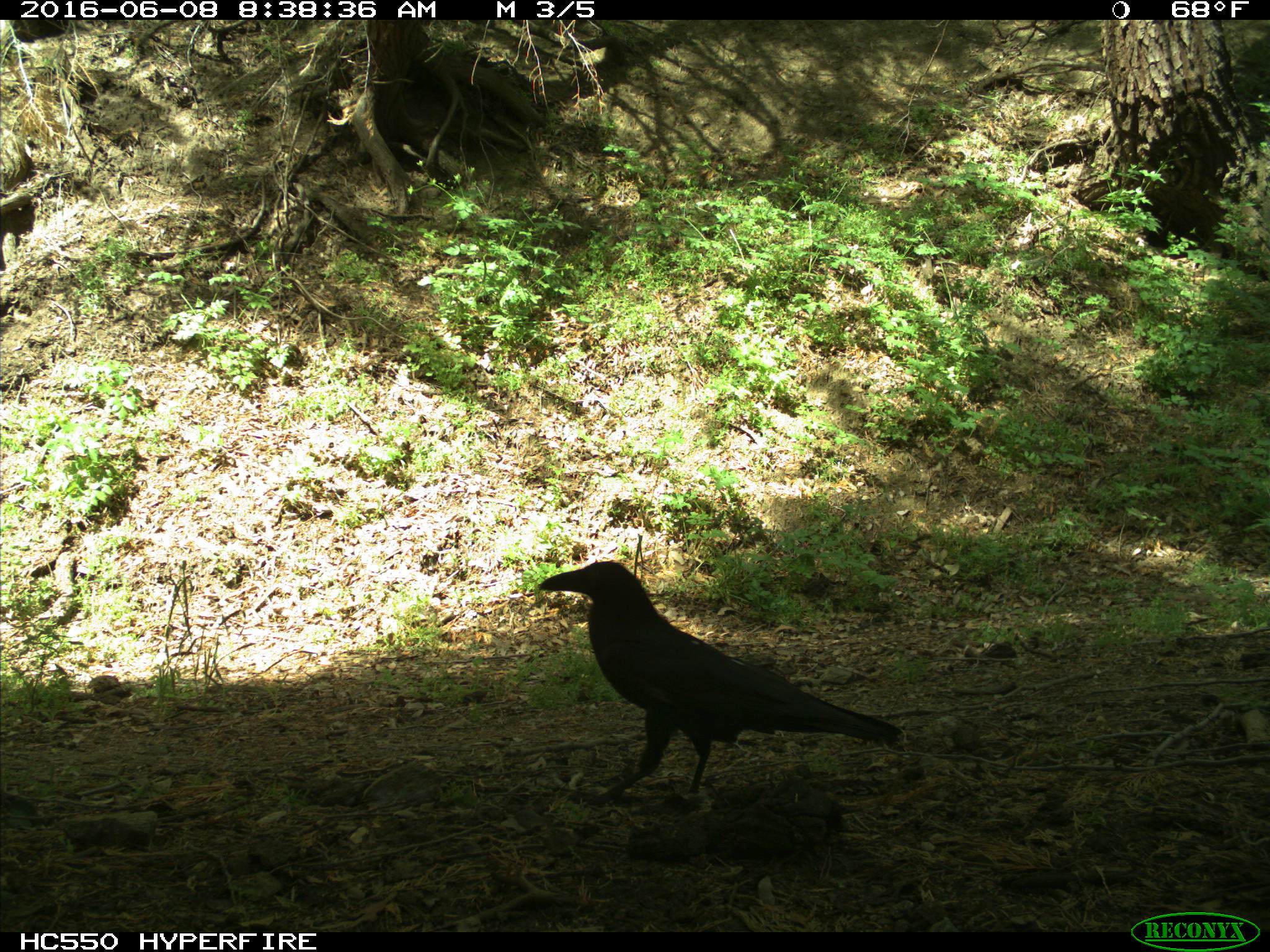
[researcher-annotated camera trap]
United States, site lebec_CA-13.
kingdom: Animalia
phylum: Chordata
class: Aves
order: Passeriformes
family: Corvidae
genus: Corvus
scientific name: Corvus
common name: crows and ravens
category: unidentified corvus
Unidentified corvus (crows and ravens) (Corvus).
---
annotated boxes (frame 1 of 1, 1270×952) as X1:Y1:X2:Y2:
animal: 533:557:902:803